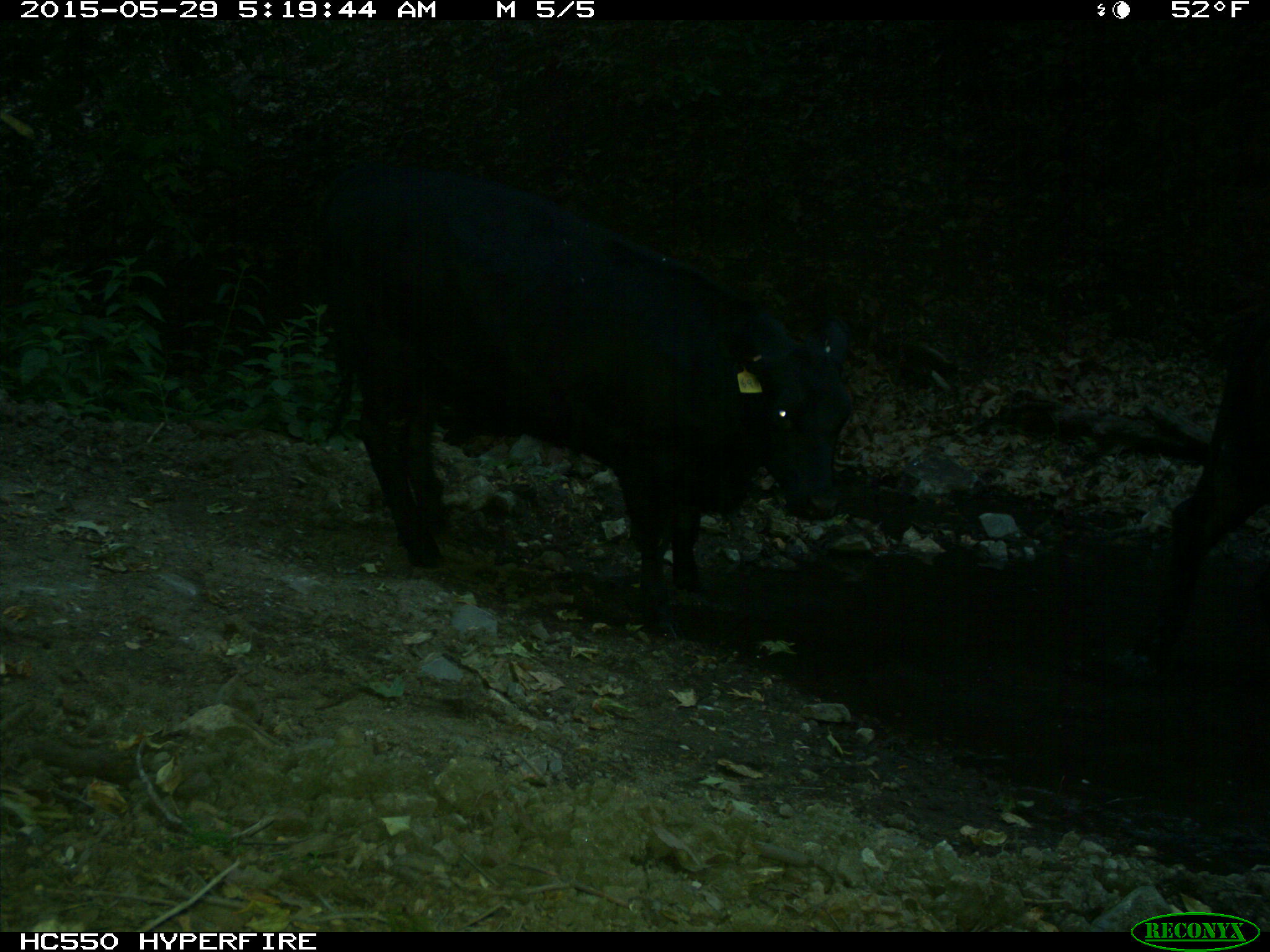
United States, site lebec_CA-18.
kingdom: Animalia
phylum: Chordata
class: Mammalia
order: Artiodactyla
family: Bovidae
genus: Bos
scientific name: Bos taurus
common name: domestic cow